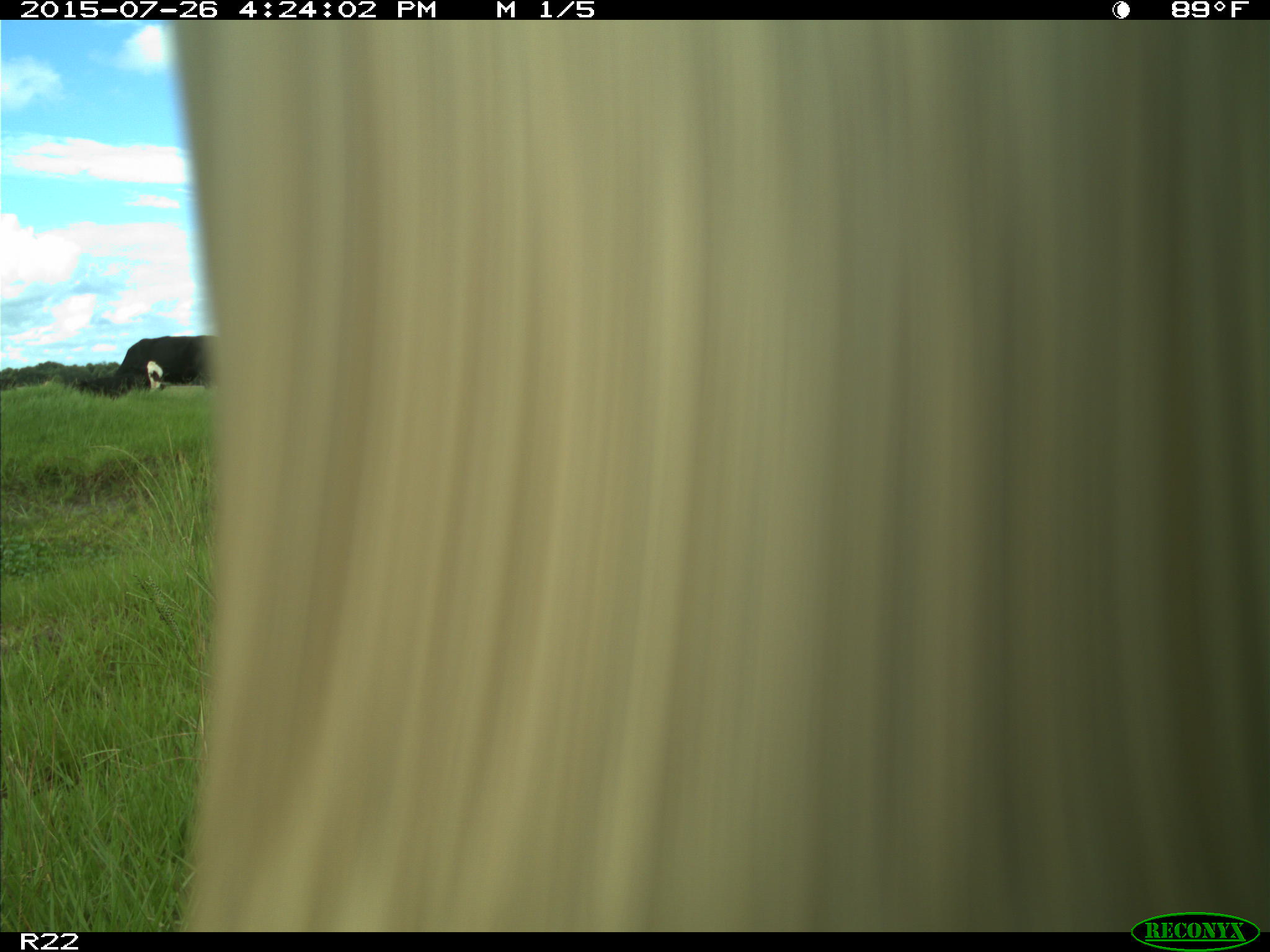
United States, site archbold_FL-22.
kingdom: Animalia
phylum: Chordata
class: Mammalia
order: Artiodactyla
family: Bovidae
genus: Bos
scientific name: Bos taurus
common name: domestic cow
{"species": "Bos taurus (domestic cow)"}